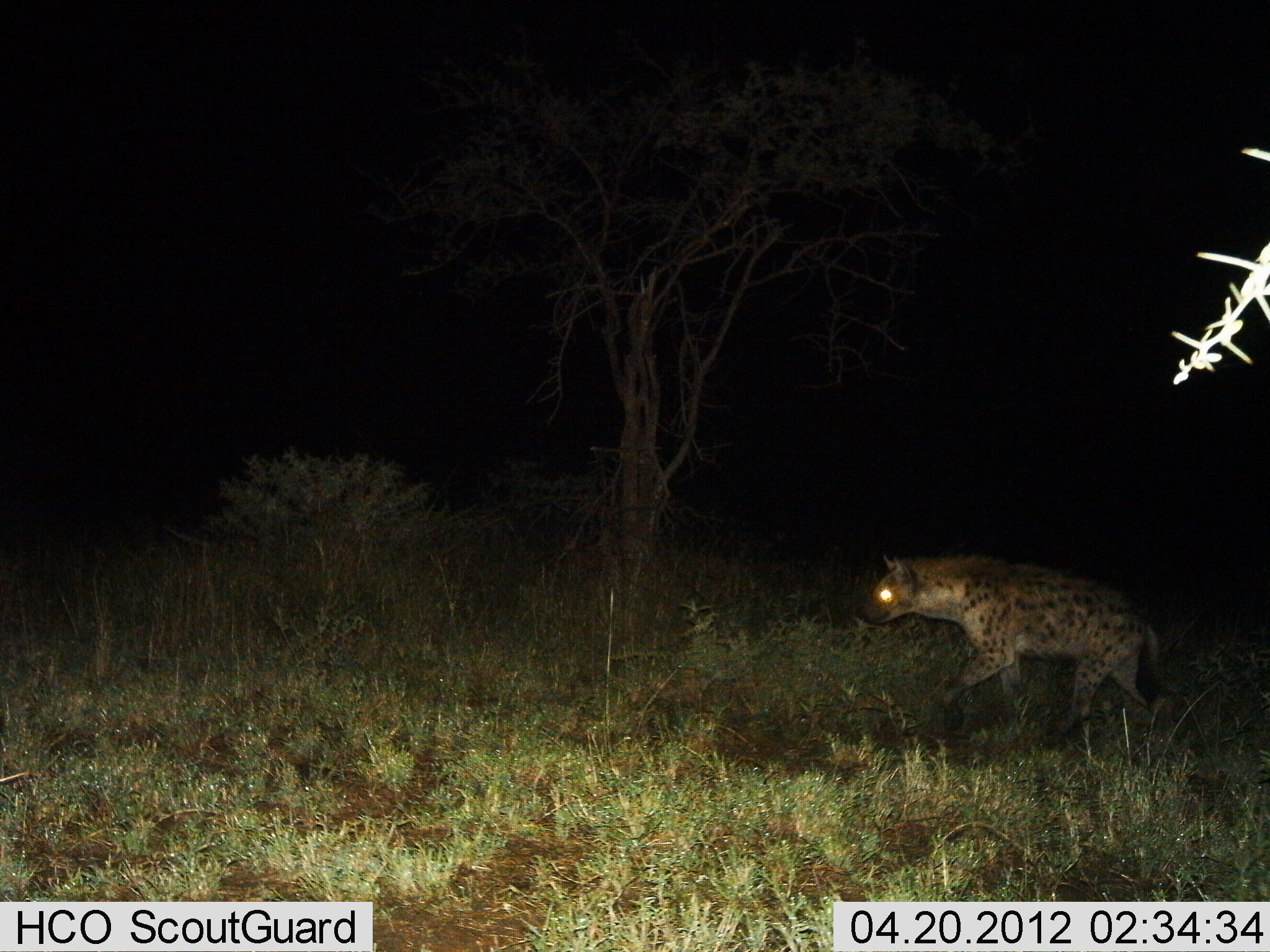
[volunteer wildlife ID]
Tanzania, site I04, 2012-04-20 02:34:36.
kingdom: Animalia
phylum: Chordata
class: Mammalia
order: Carnivora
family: Hyaenidae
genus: Crocuta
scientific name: Crocuta crocuta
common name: spotted hyena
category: hyenaspotted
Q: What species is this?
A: Hyenaspotted (spotted hyena) (Crocuta crocuta).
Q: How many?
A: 1.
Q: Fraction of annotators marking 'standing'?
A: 10%.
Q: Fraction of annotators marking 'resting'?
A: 0%.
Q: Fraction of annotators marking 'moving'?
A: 90%.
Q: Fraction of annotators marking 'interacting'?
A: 0%.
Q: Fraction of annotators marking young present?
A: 0%.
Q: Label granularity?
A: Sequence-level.